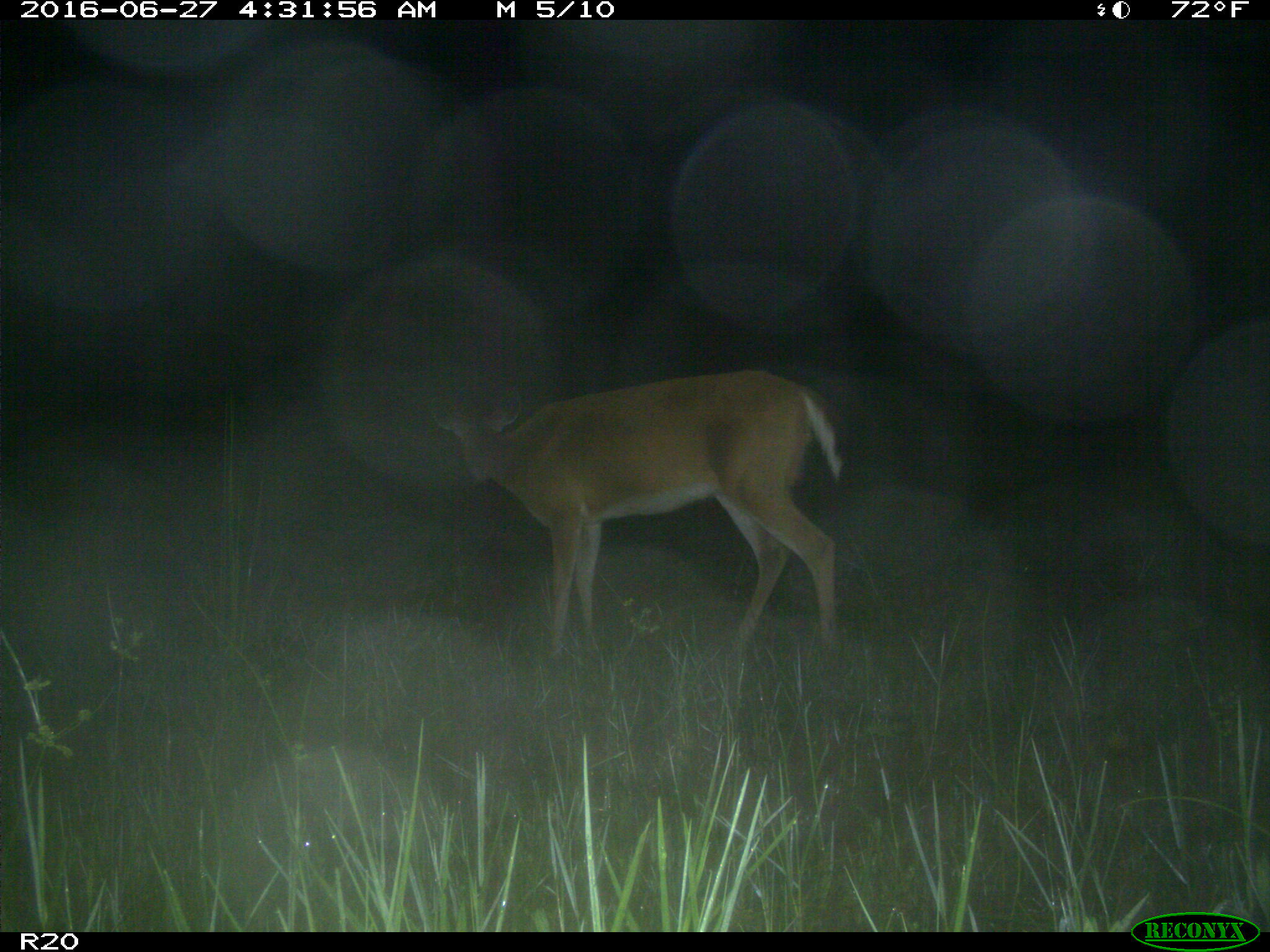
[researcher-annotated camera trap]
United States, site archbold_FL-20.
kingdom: Animalia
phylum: Chordata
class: Mammalia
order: Artiodactyla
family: Cervidae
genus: Odocoileus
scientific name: Odocoileus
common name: deer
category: unidentified deer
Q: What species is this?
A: Unidentified deer (deer) (Odocoileus).